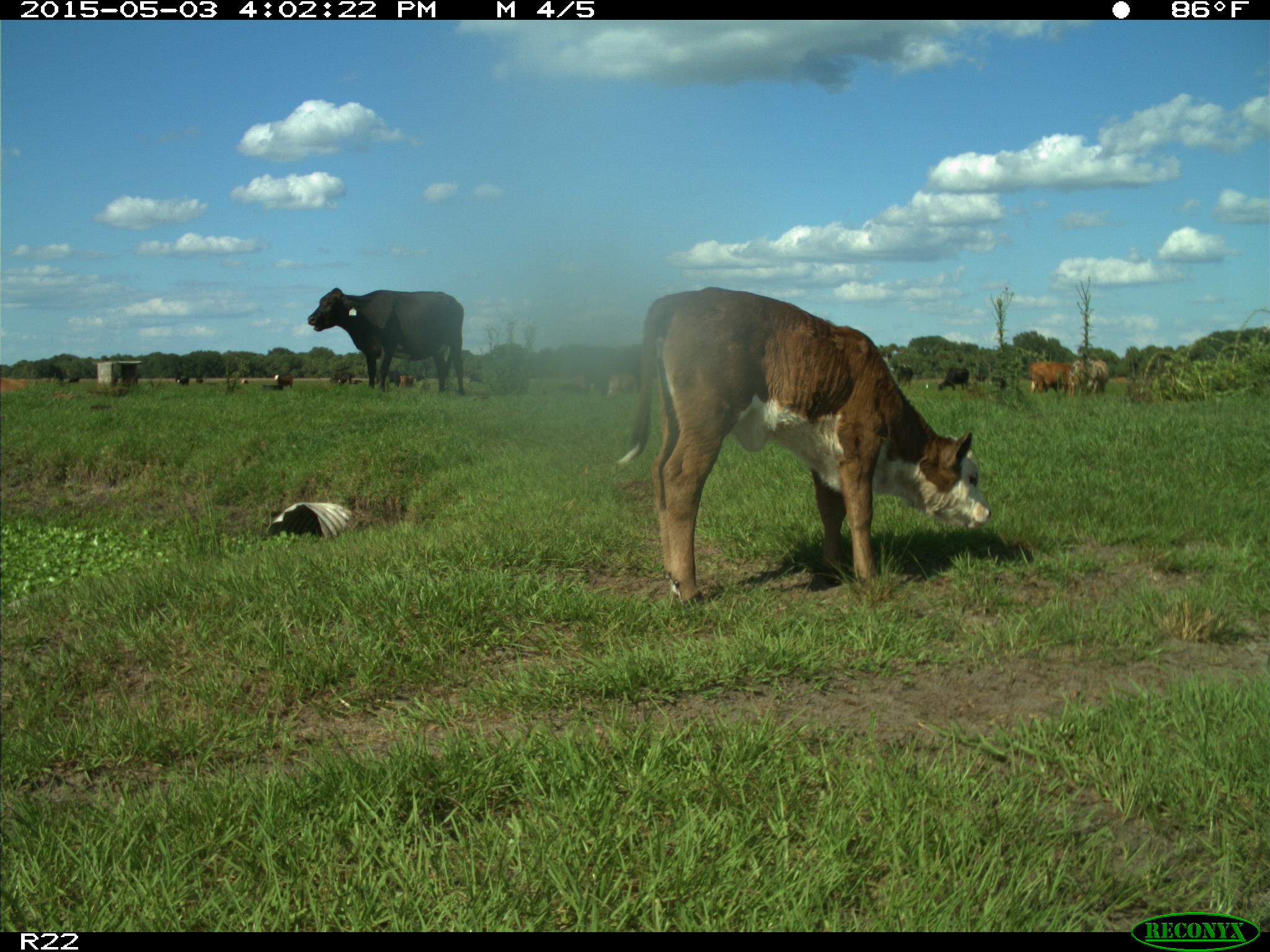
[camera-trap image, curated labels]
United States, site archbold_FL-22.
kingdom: Animalia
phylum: Chordata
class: Mammalia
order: Artiodactyla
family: Bovidae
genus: Bos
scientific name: Bos taurus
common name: domestic cow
Bos taurus (domestic cow).